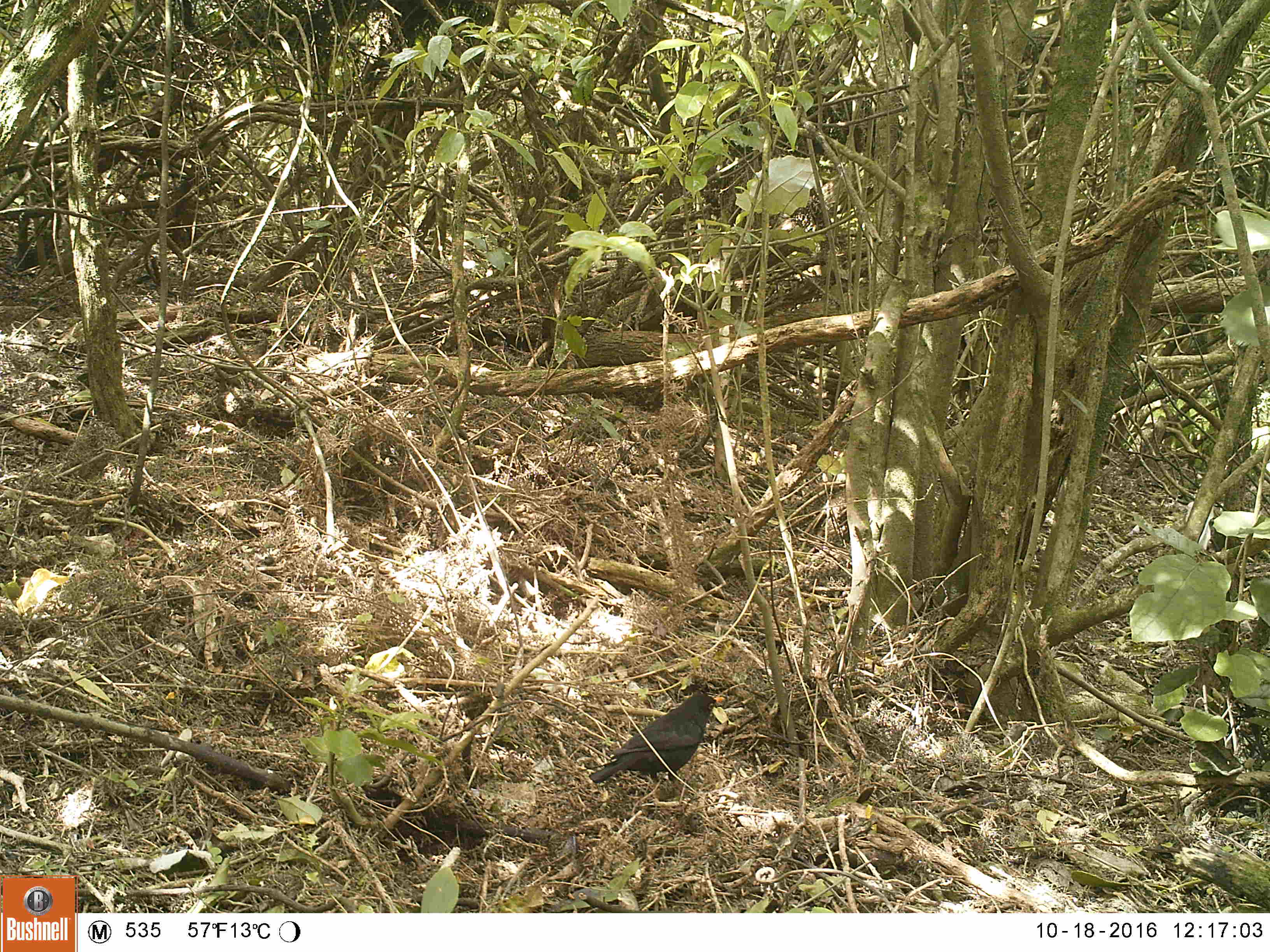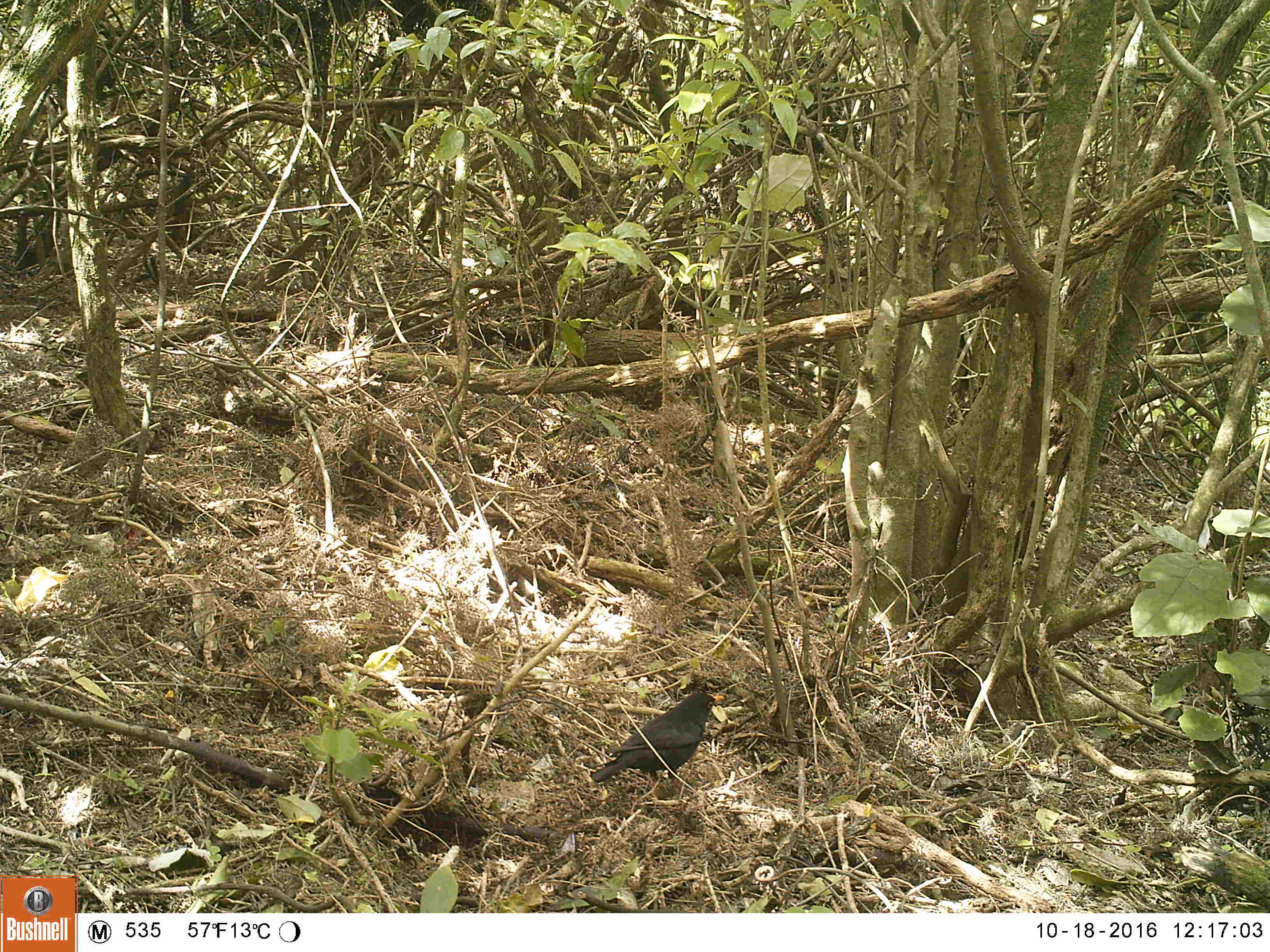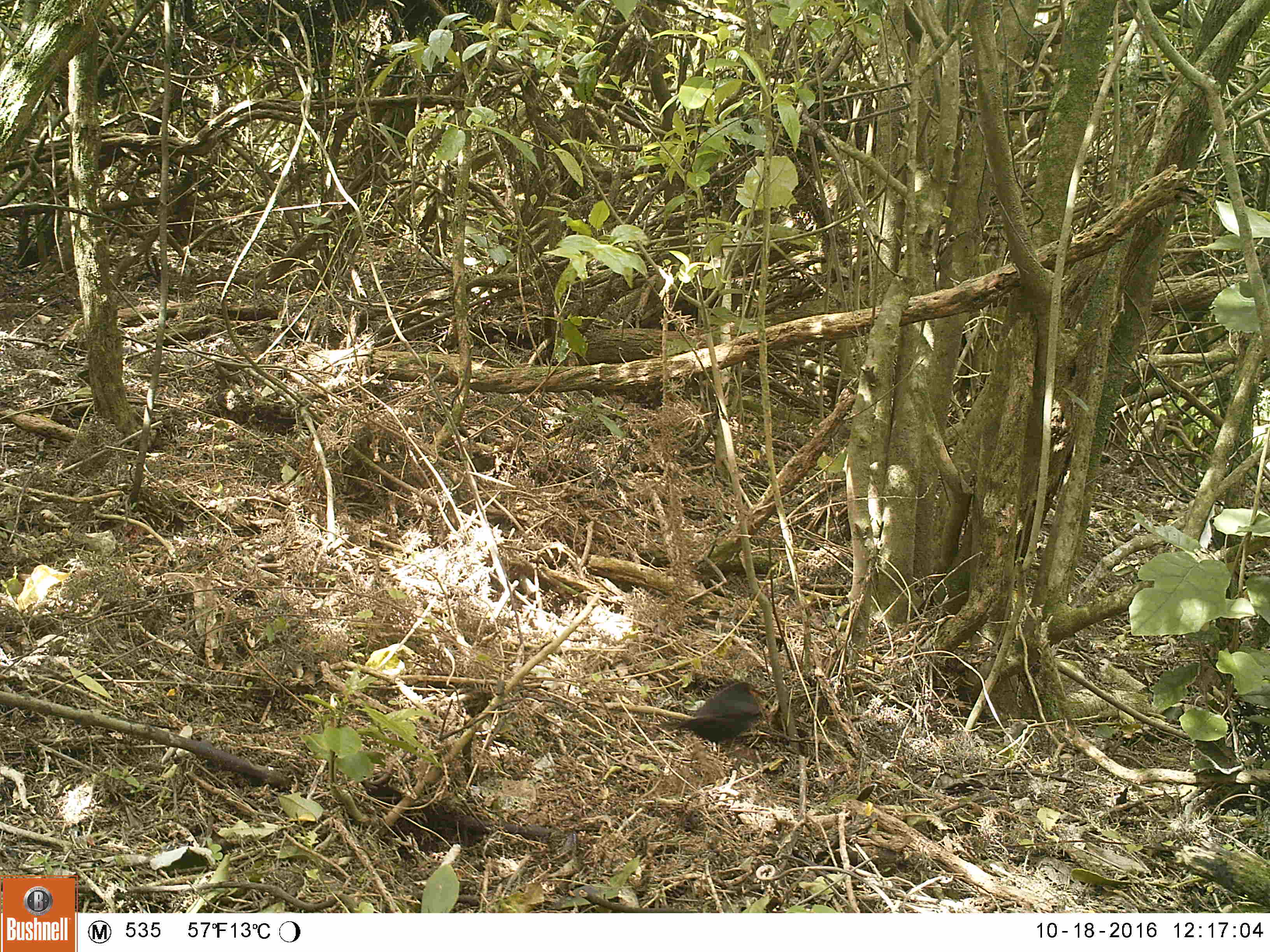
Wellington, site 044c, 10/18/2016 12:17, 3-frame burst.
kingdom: Animalia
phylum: Chordata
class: Aves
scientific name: Aves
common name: bird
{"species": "bird (Aves)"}